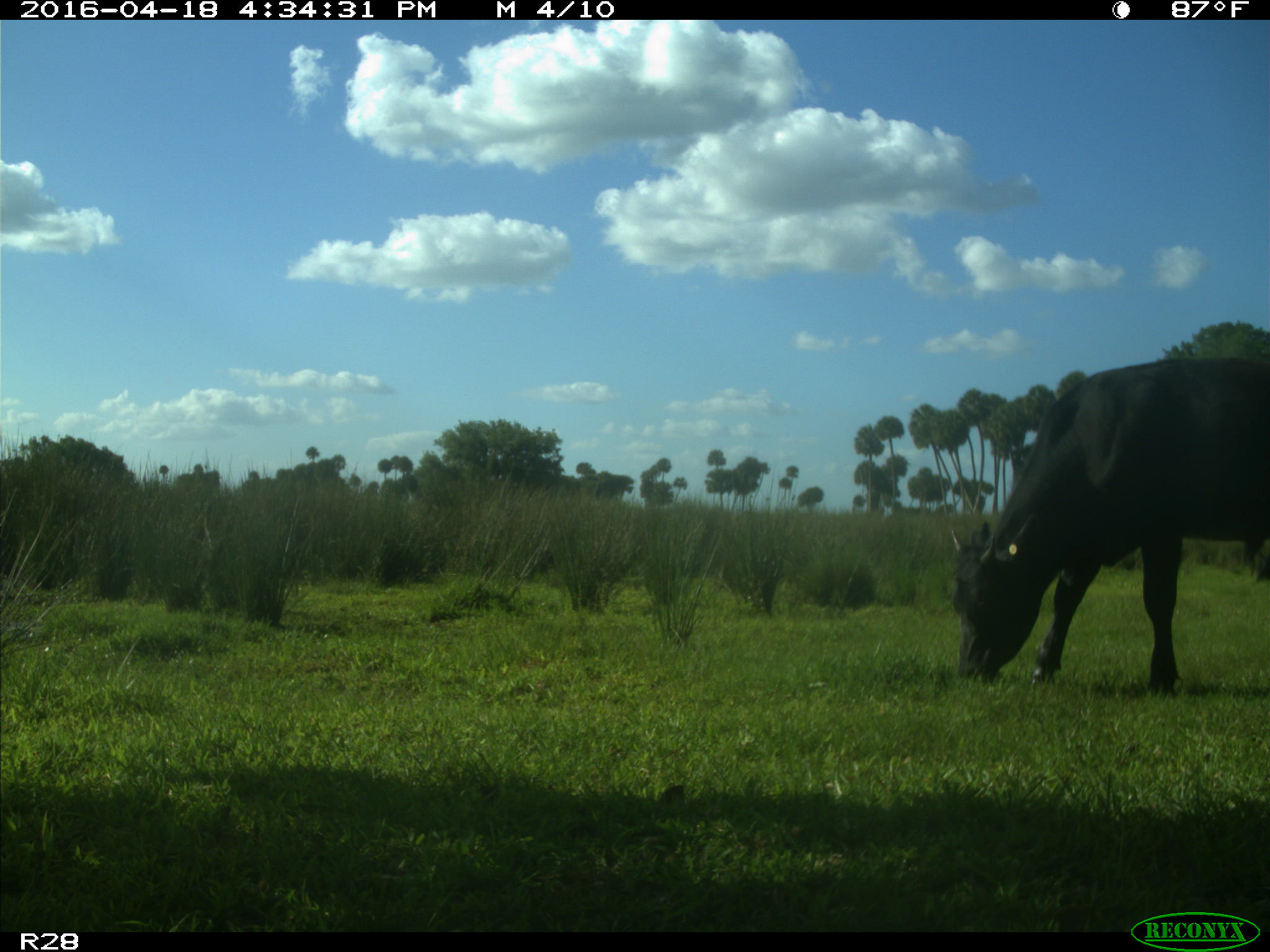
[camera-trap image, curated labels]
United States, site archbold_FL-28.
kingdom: Animalia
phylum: Chordata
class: Mammalia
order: Artiodactyla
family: Bovidae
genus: Bos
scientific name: Bos taurus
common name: domestic cow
Bos taurus (domestic cow).